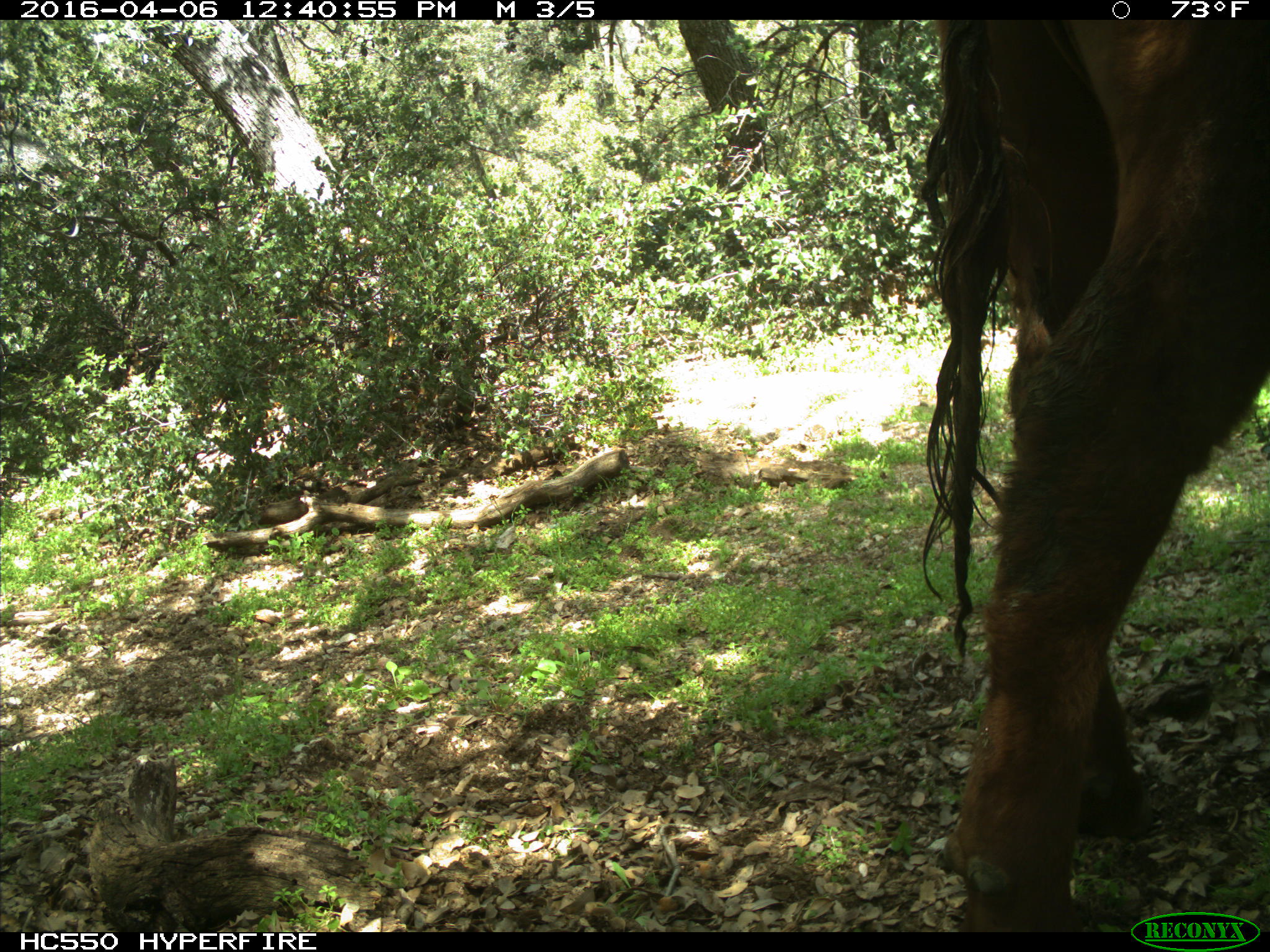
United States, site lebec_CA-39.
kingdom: Animalia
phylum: Chordata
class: Mammalia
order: Artiodactyla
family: Bovidae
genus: Bos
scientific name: Bos taurus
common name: domestic cow